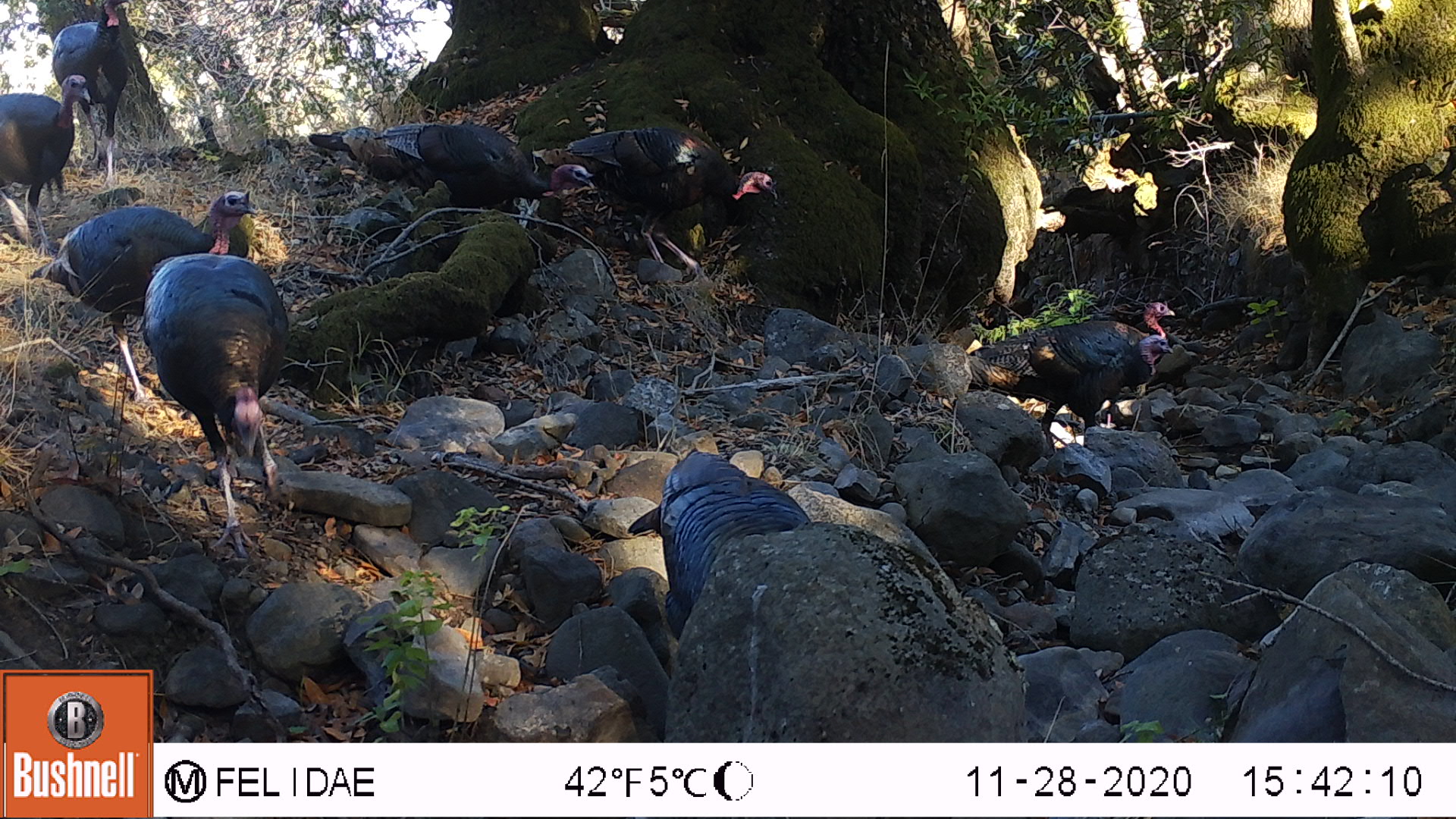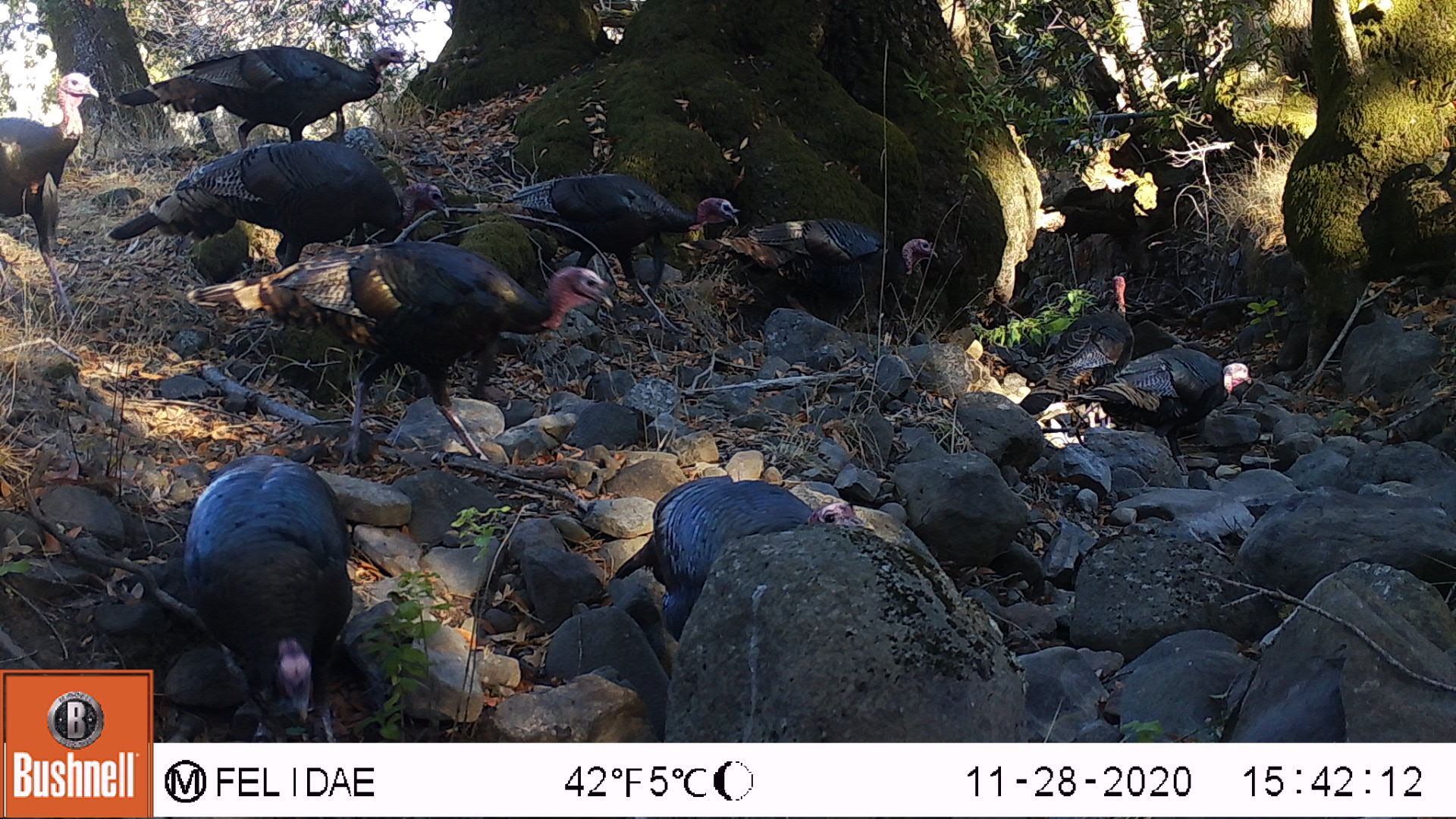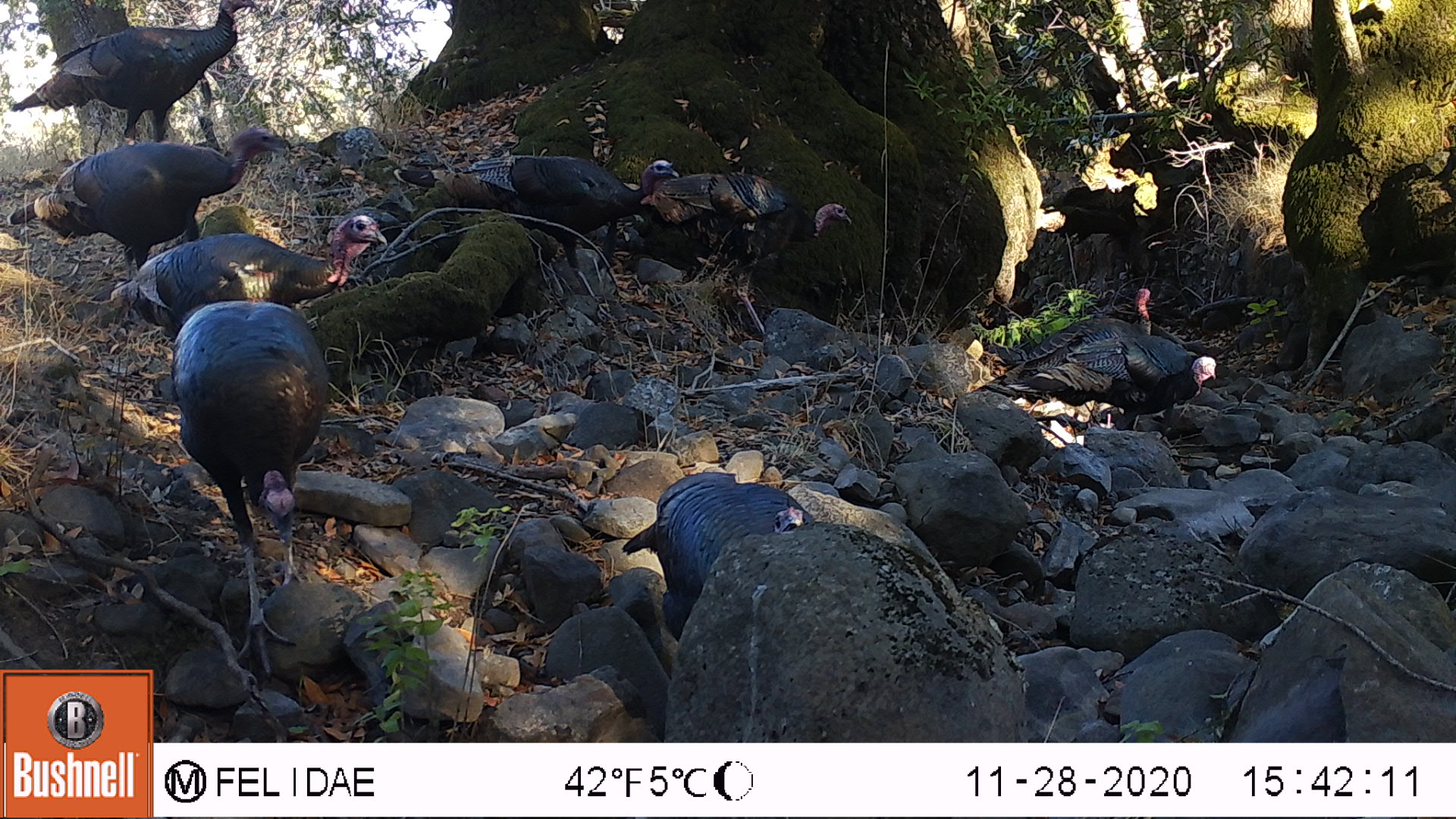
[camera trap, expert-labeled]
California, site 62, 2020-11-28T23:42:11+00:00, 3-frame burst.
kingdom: Animalia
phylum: Chordata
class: Aves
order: Galliformes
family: Phasianidae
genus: Meleagris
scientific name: Meleagris gallopavo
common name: turkey